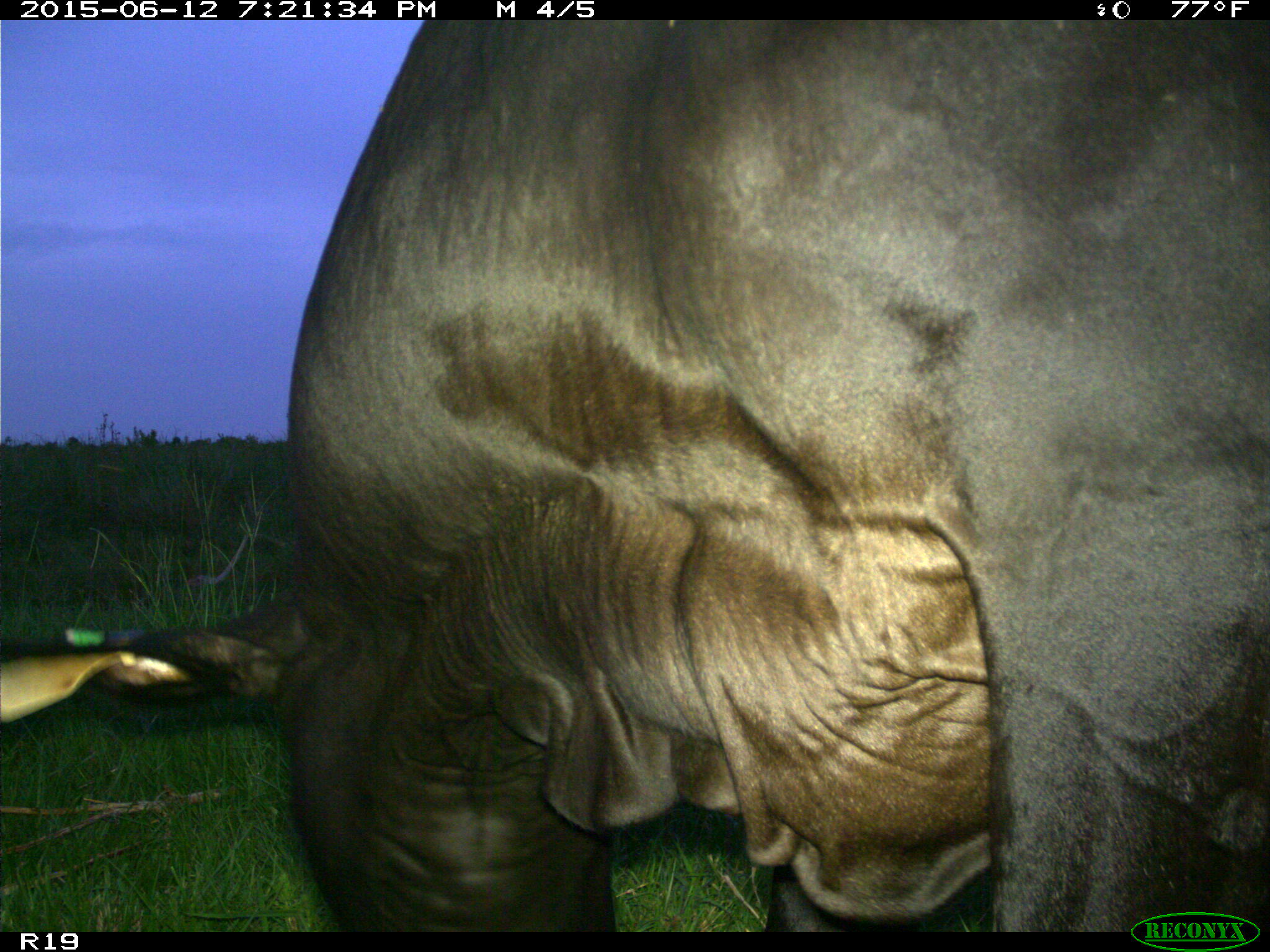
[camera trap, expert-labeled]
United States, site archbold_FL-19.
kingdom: Animalia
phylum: Chordata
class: Mammalia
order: Artiodactyla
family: Bovidae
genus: Bos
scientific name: Bos taurus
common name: domestic cow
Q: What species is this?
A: Bos taurus (domestic cow).